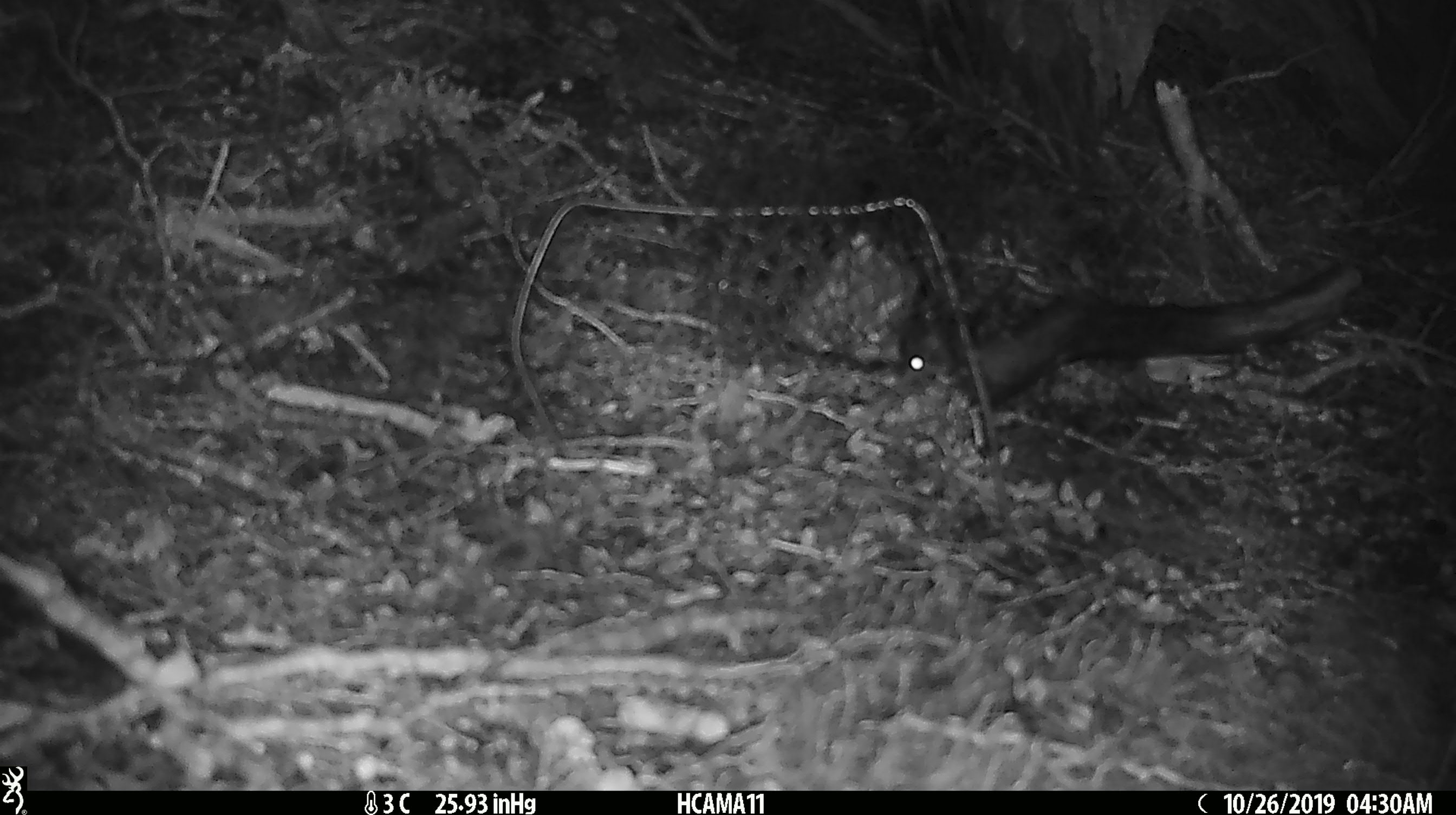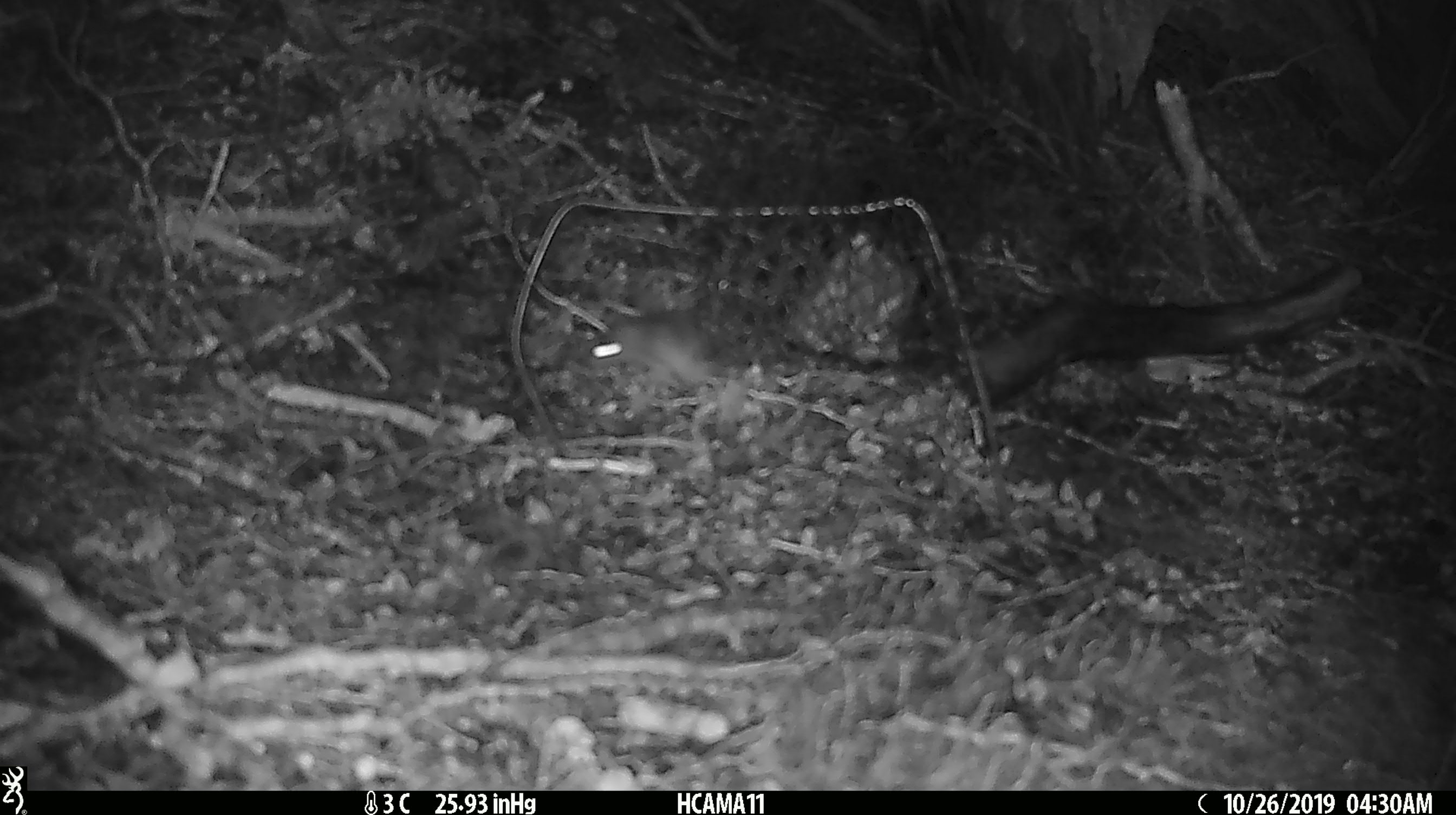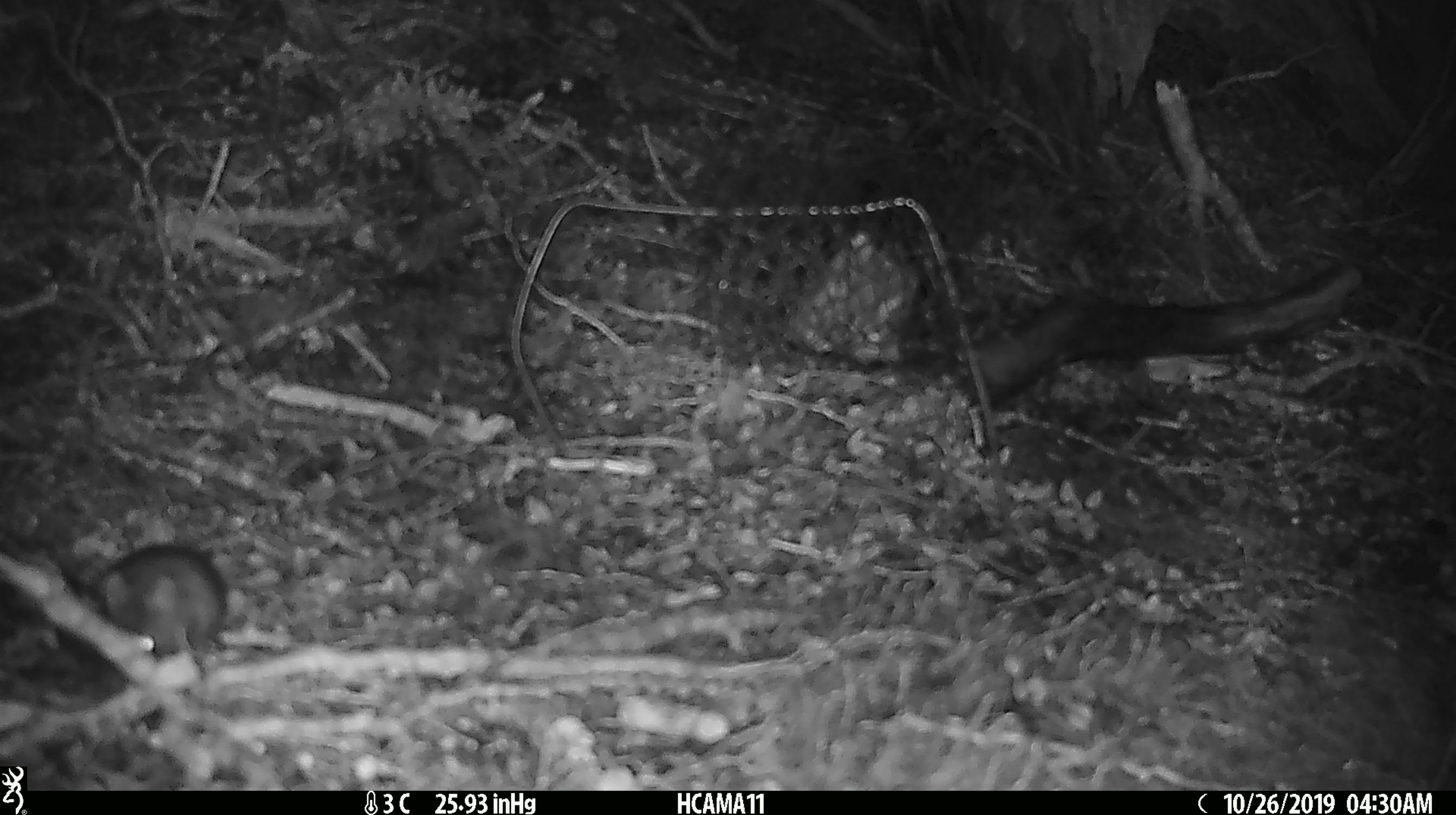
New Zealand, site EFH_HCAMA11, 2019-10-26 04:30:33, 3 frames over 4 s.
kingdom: Animalia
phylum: Chordata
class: Mammalia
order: Rodentia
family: Muridae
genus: Mus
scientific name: Mus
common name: mouse